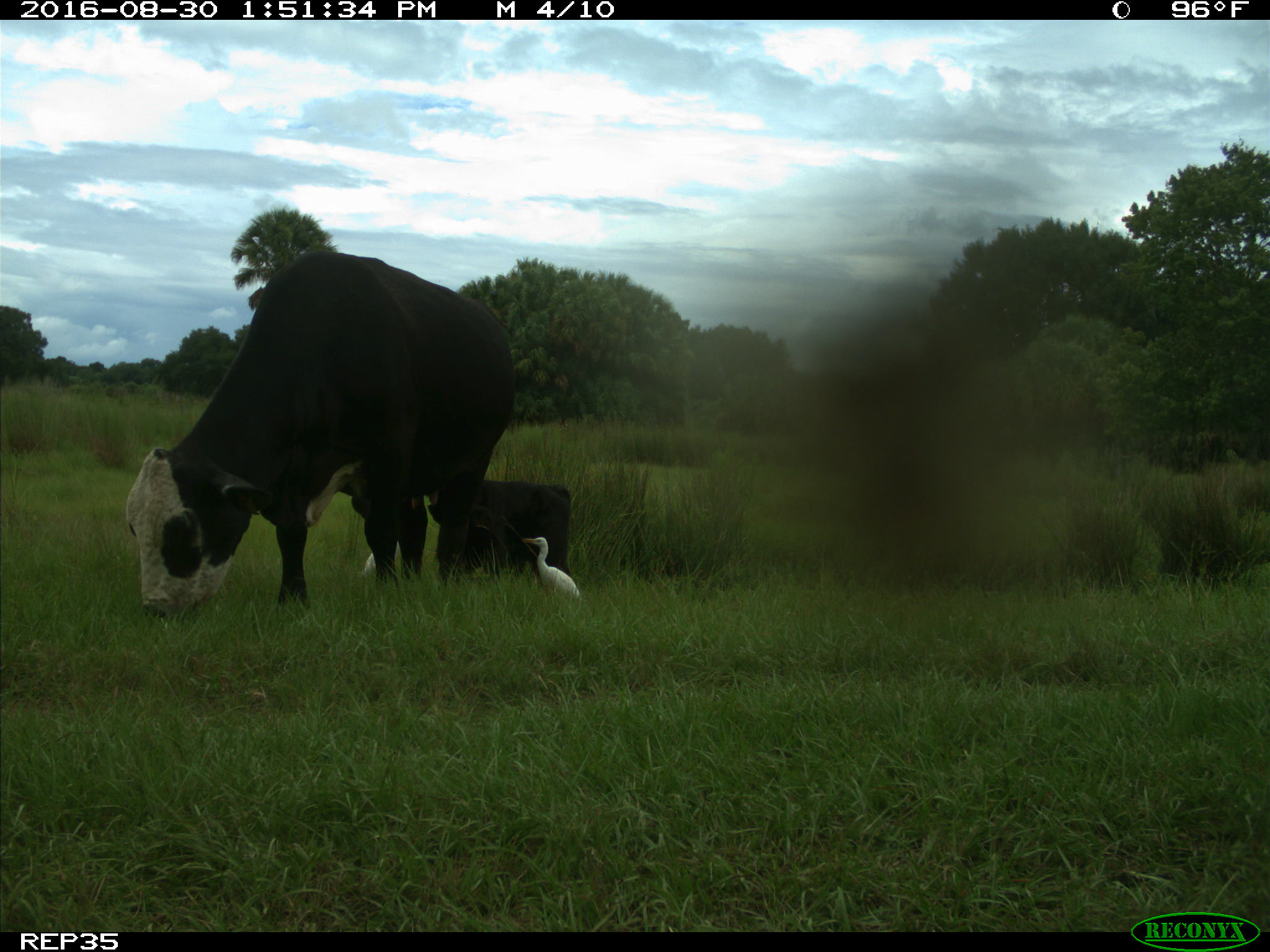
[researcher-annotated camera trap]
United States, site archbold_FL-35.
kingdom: Animalia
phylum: Chordata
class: Mammalia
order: Artiodactyla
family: Bovidae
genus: Bos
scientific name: Bos taurus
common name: domestic cow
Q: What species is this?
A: Bos taurus (domestic cow).